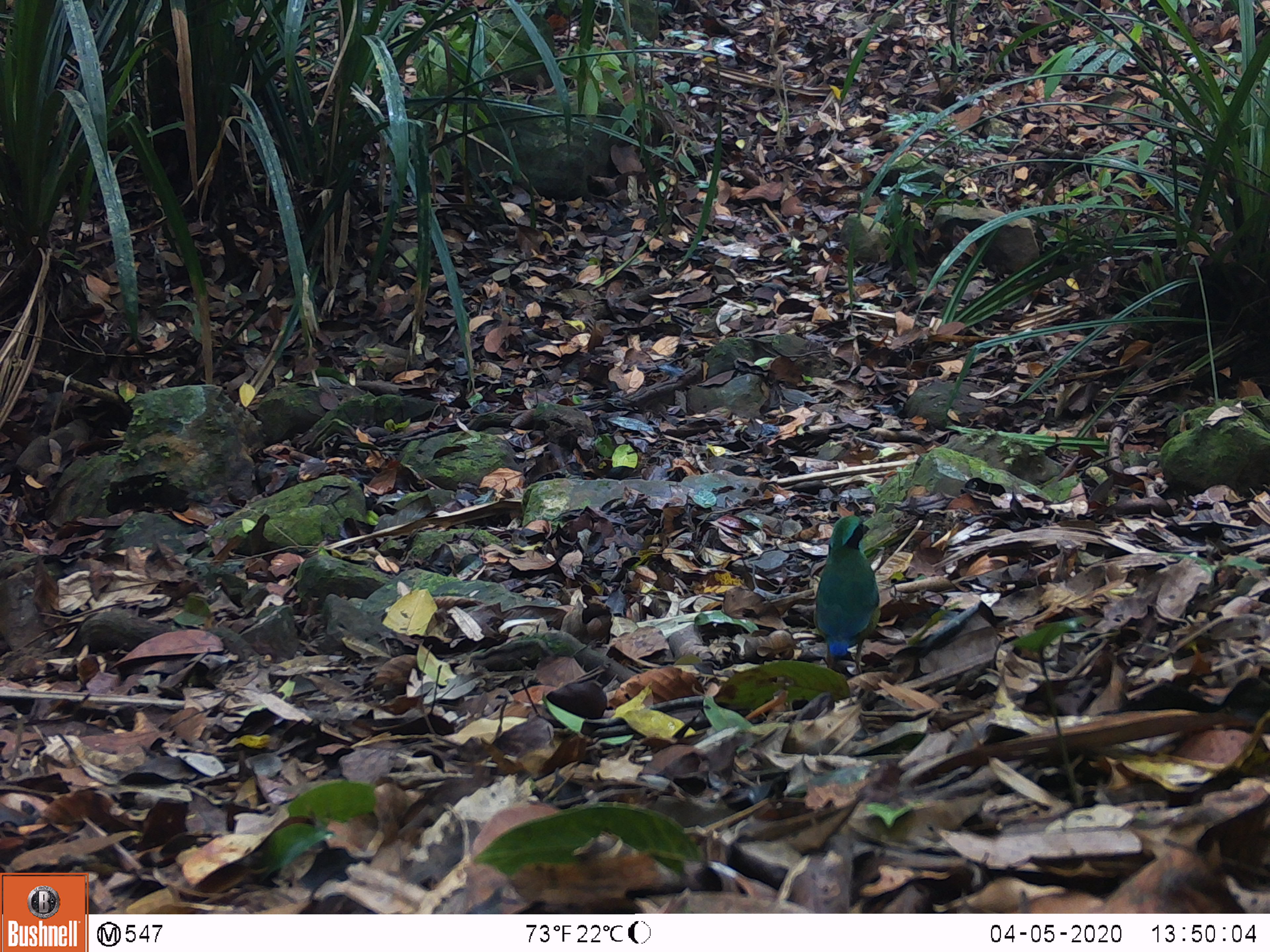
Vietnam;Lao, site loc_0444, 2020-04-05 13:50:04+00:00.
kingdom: Animalia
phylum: Chordata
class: Aves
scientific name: Aves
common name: bird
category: unidentified bird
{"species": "unidentified bird (bird) (Aves)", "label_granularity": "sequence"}